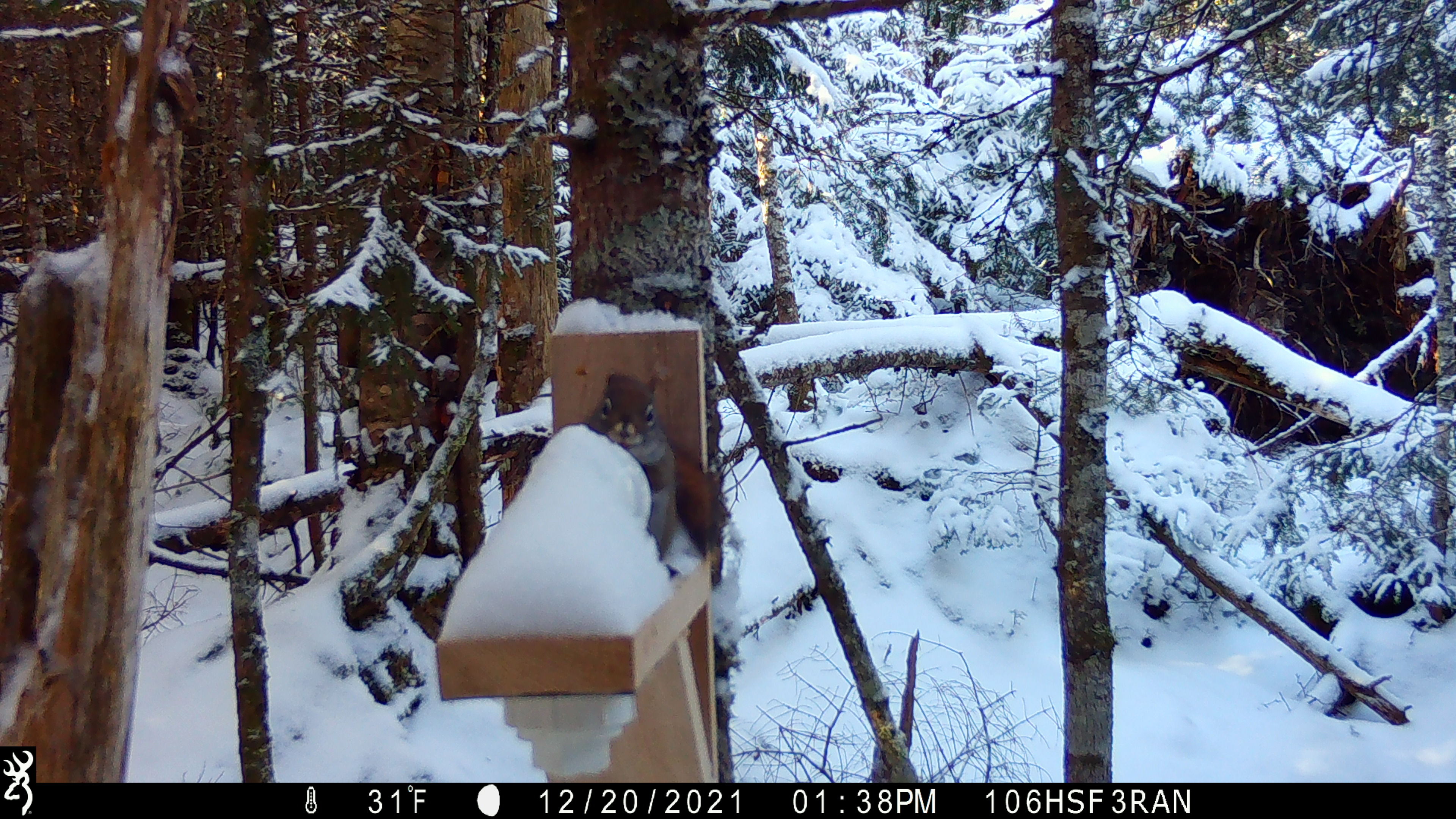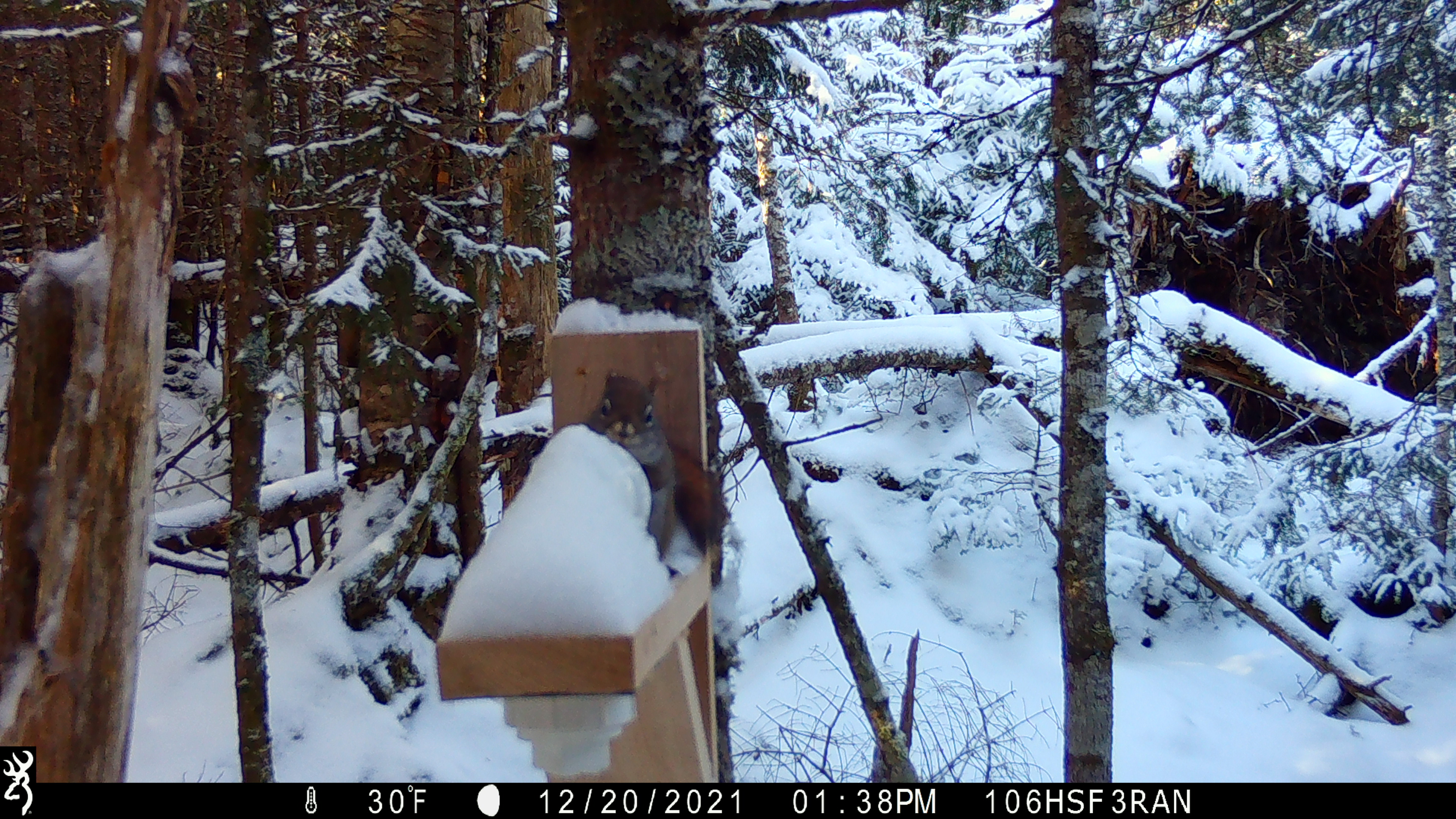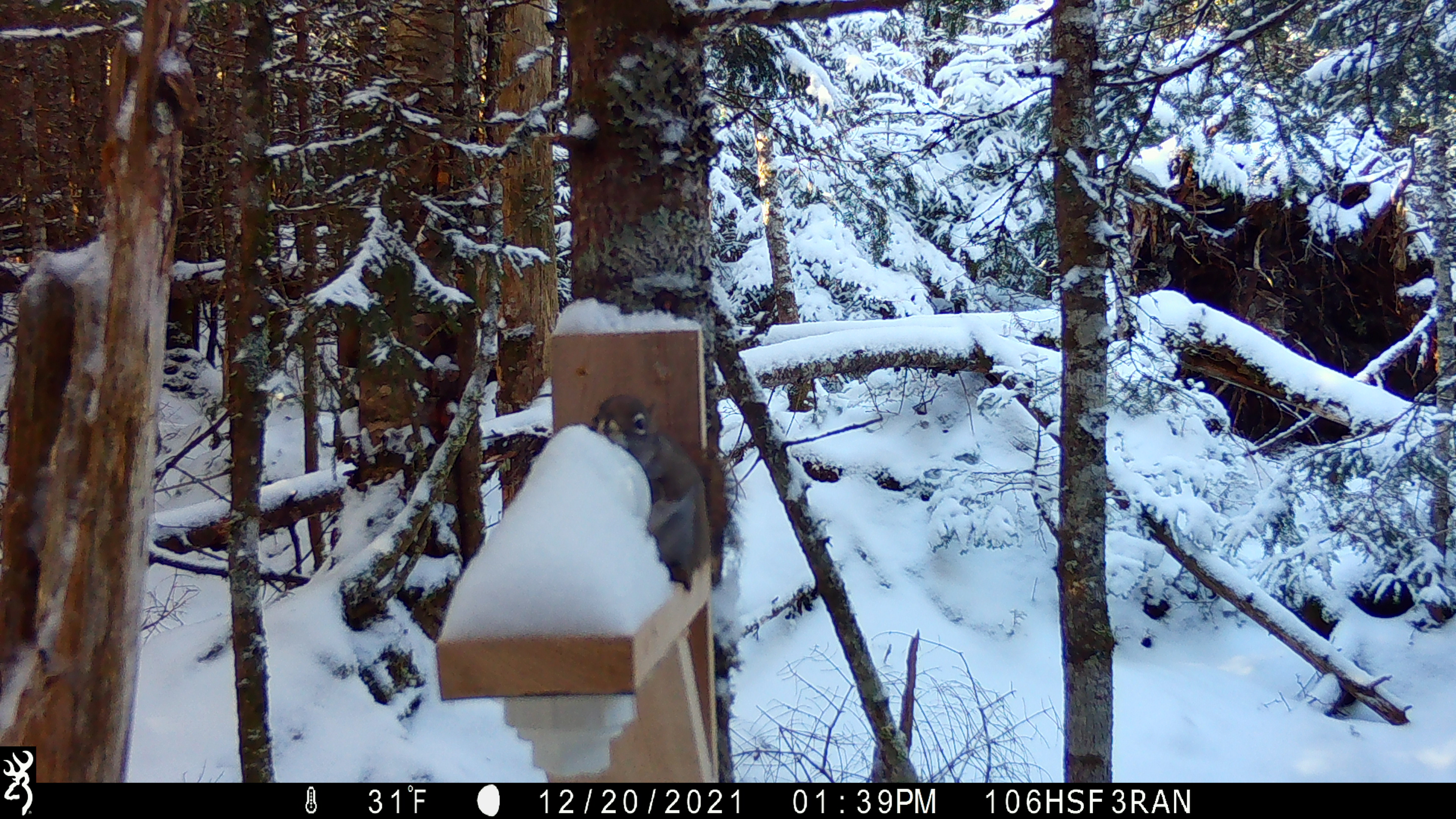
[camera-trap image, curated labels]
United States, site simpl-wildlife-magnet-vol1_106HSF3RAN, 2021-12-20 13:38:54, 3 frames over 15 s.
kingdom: Animalia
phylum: Chordata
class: Mammalia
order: Rodentia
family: Sciuridae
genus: Tamiasciurus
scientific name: Tamiasciurus hudsonicus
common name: red squirrel